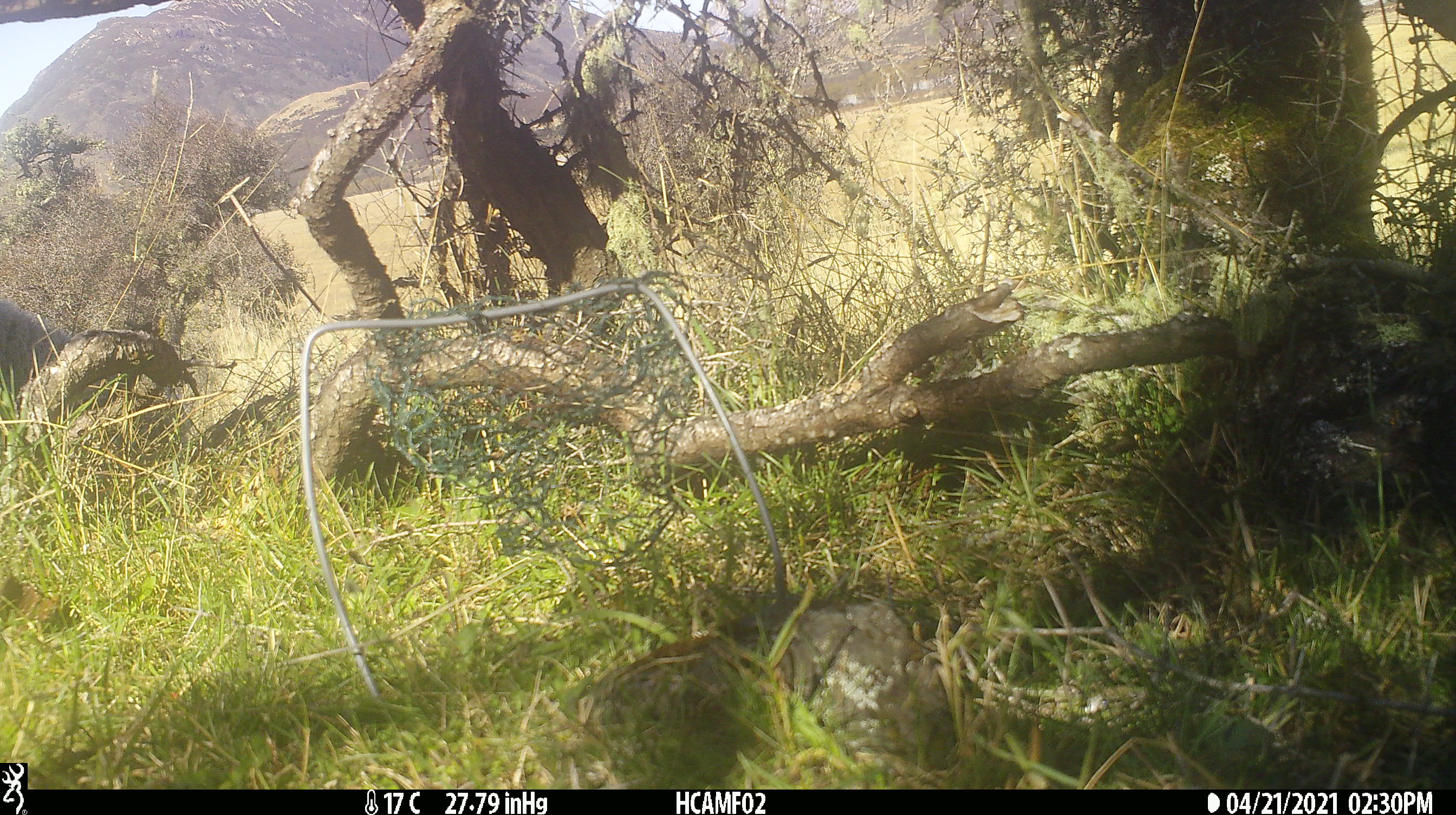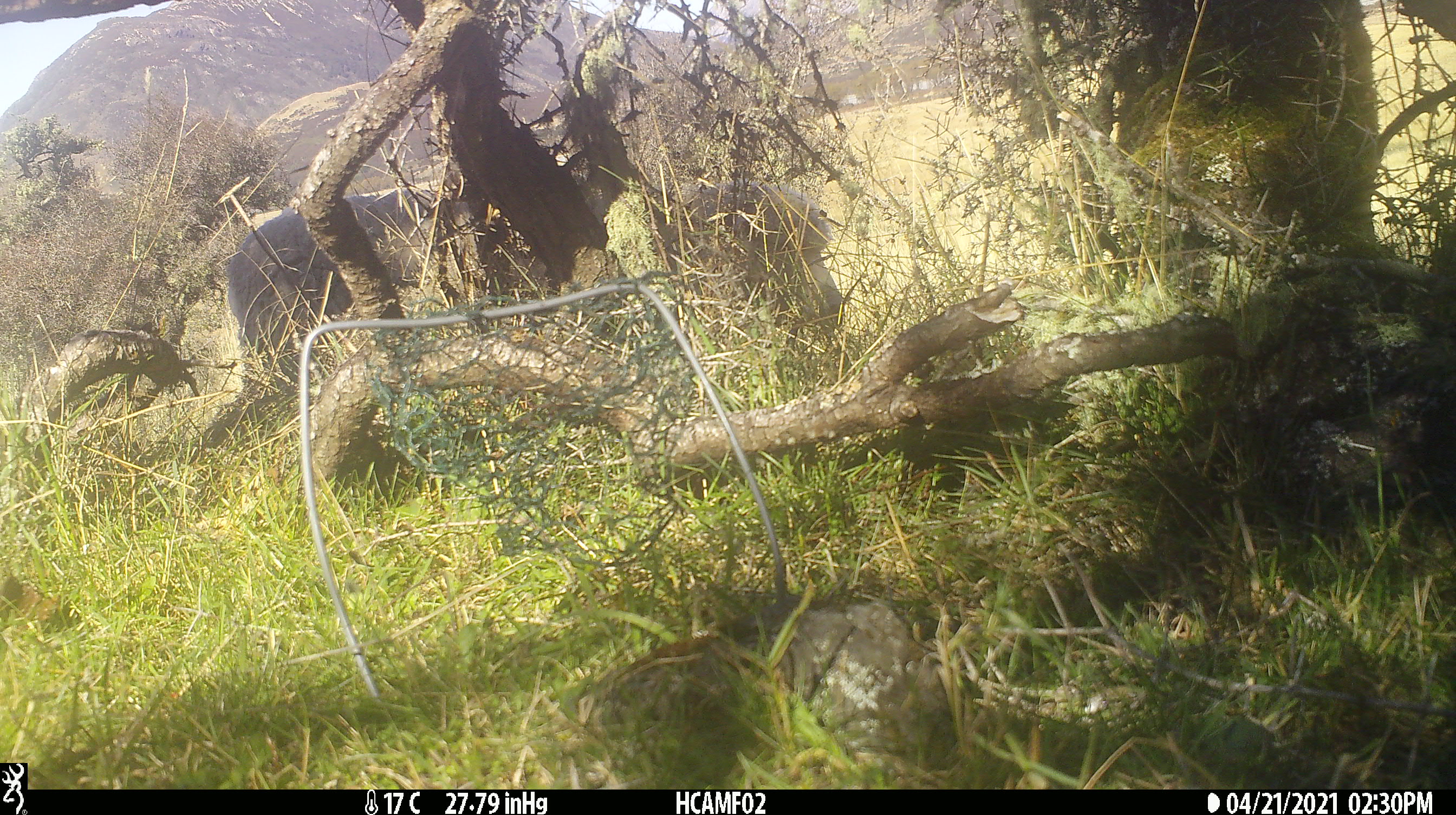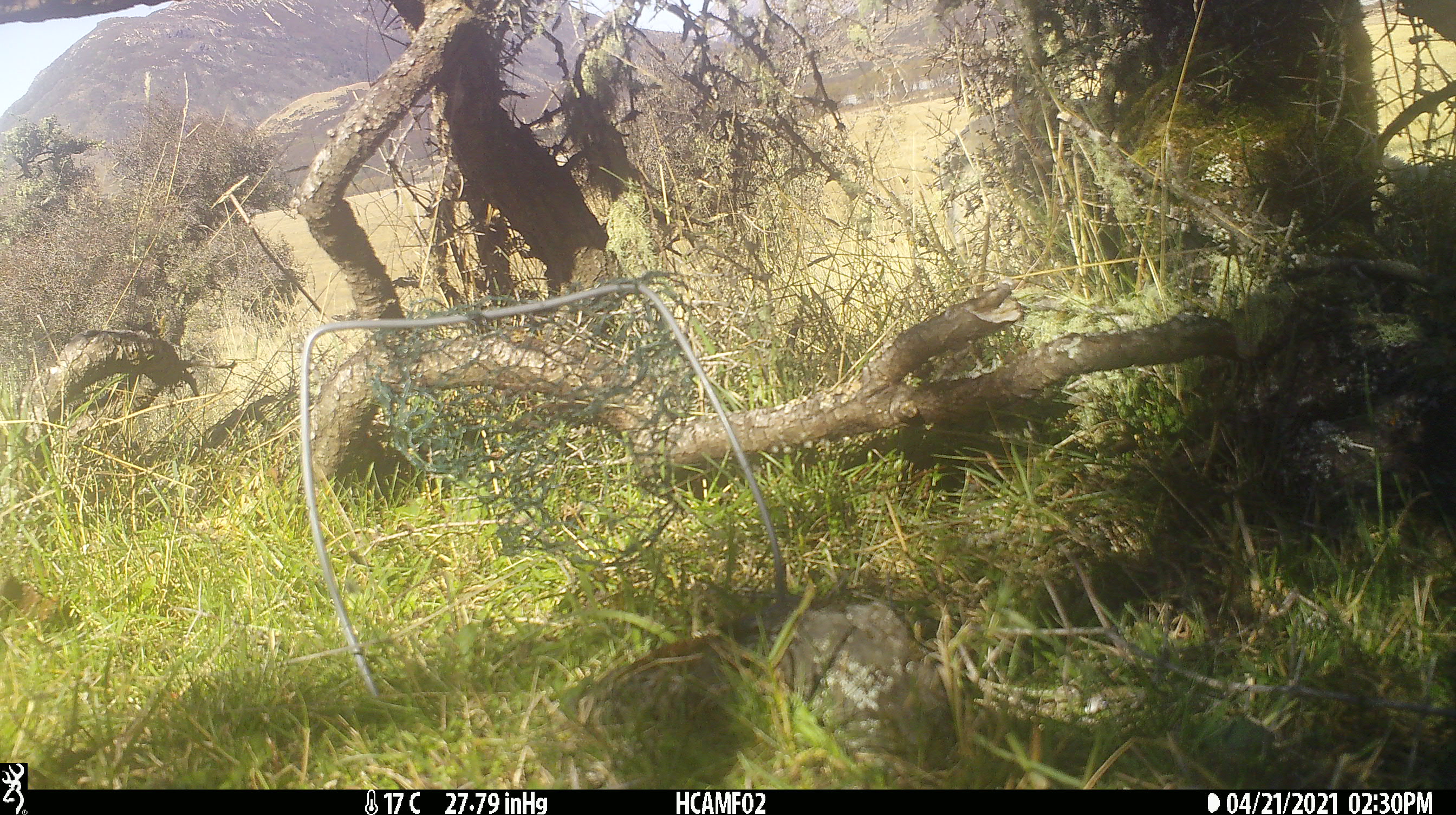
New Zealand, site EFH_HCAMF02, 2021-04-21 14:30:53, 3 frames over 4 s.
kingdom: Animalia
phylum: Chordata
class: Mammalia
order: Artiodactyla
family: Bovidae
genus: Ovis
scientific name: Ovis aries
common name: domestic sheep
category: sheep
Sheep (domestic sheep) (Ovis aries).